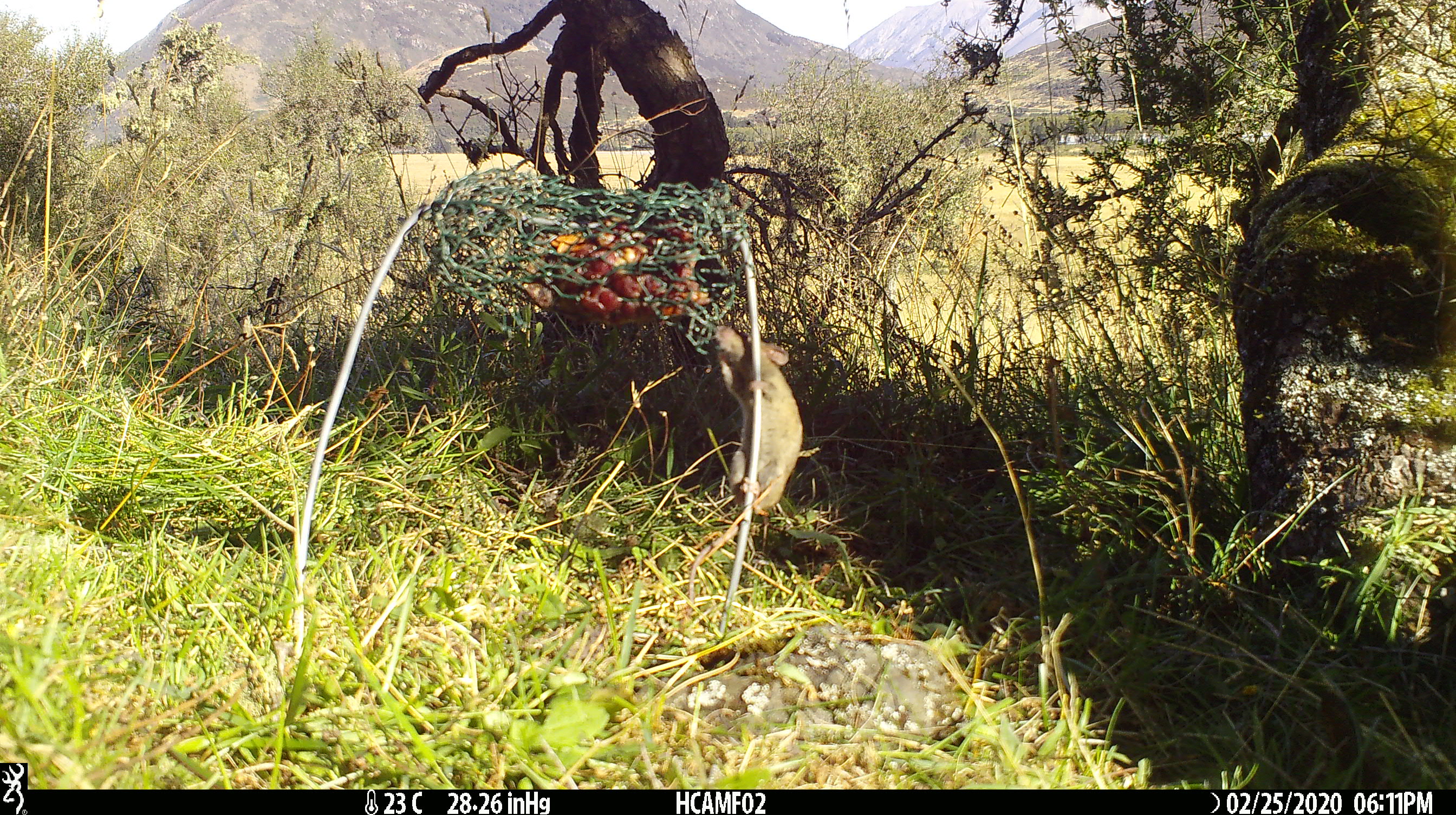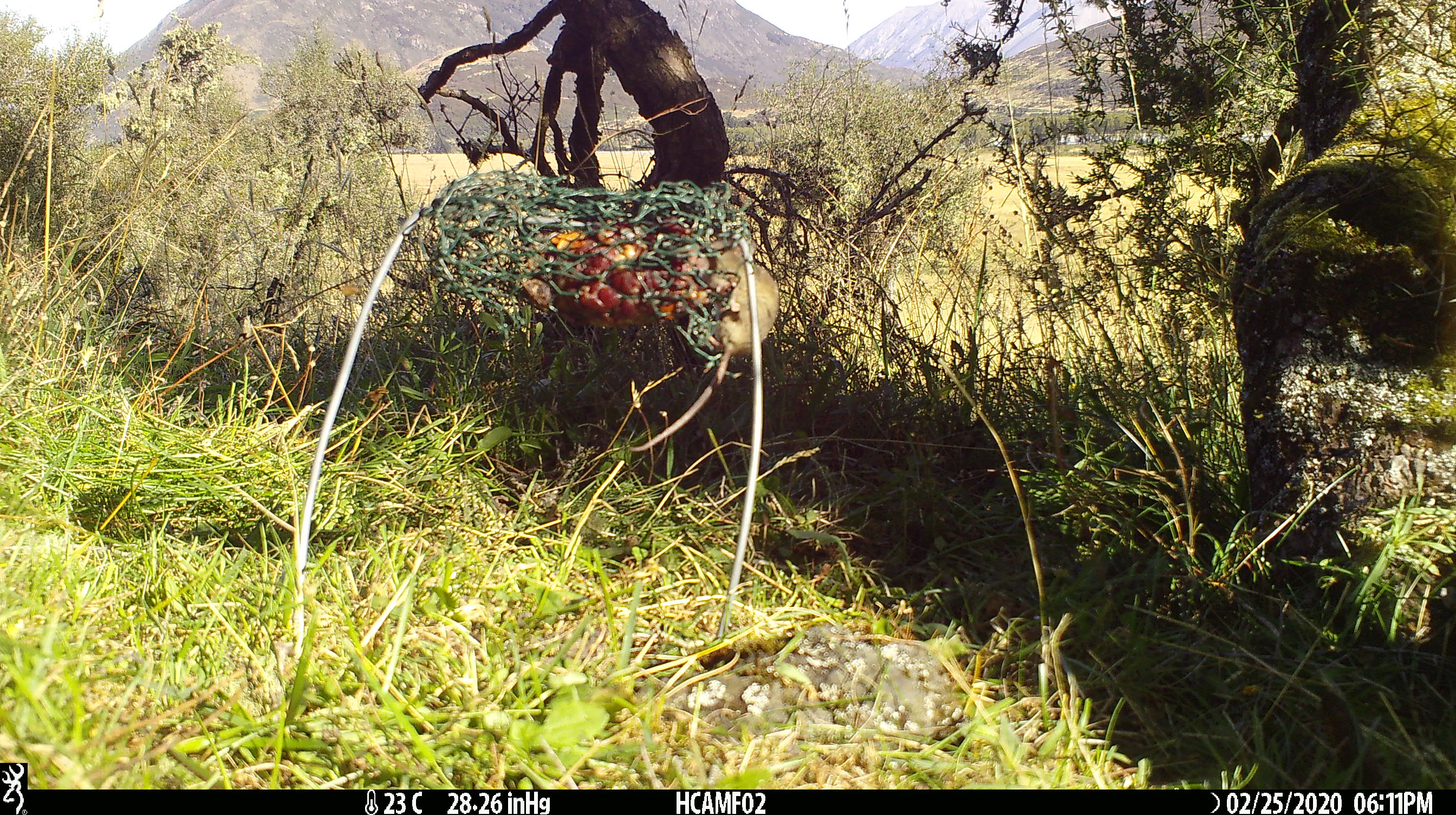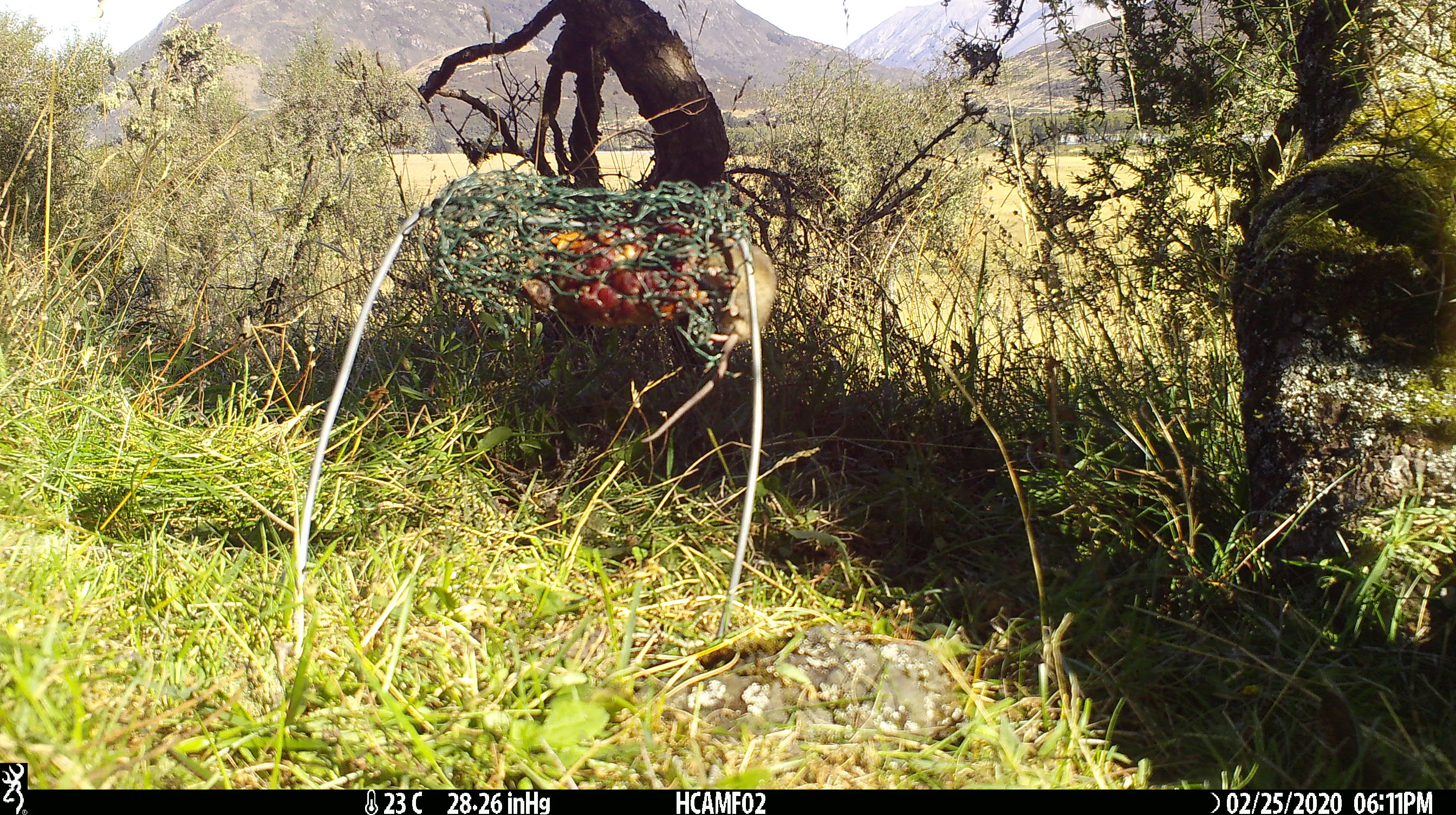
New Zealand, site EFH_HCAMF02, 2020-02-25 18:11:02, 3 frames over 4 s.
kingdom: Animalia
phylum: Chordata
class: Mammalia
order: Rodentia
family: Muridae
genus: Mus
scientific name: Mus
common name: mouse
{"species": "mouse (Mus)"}